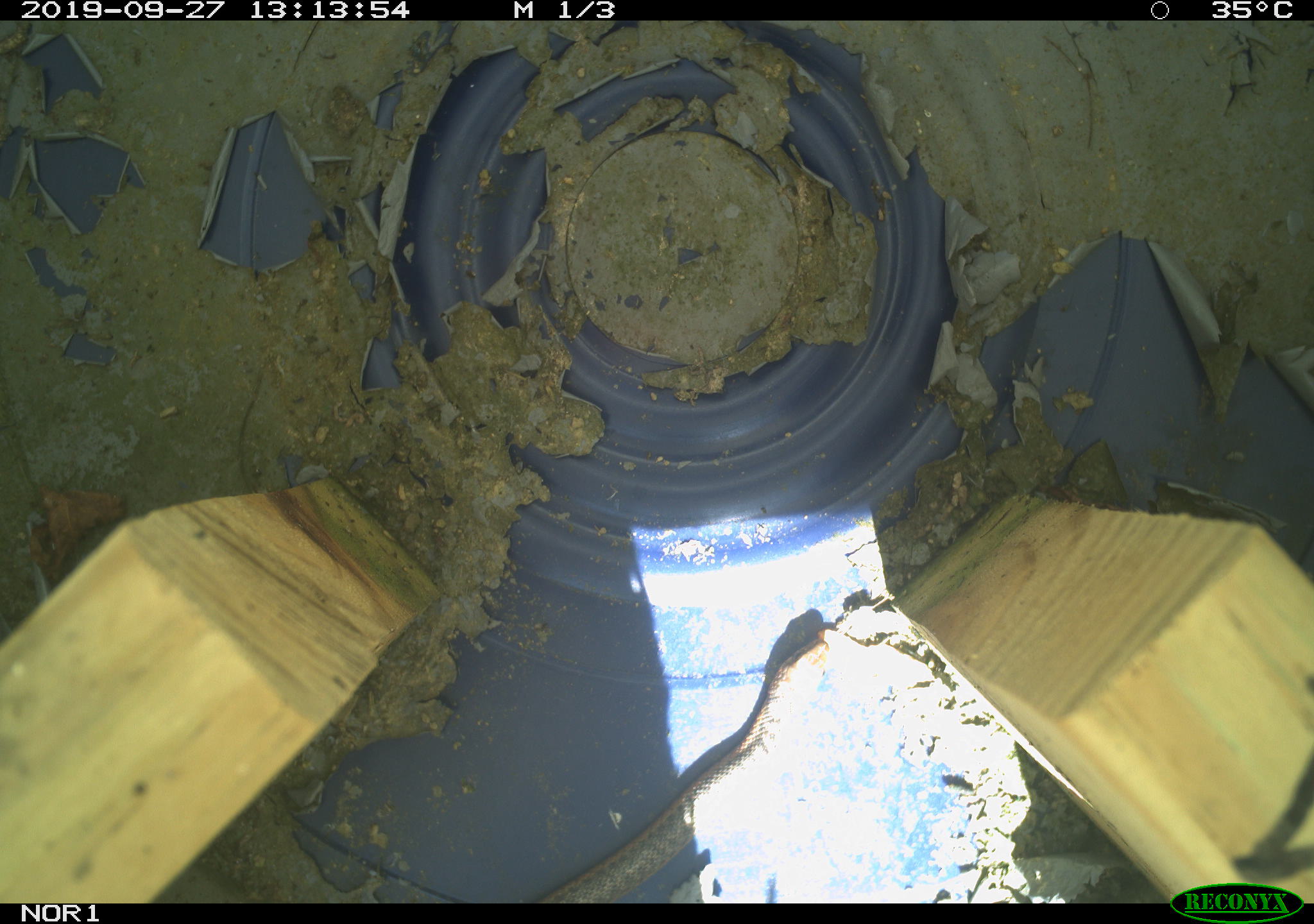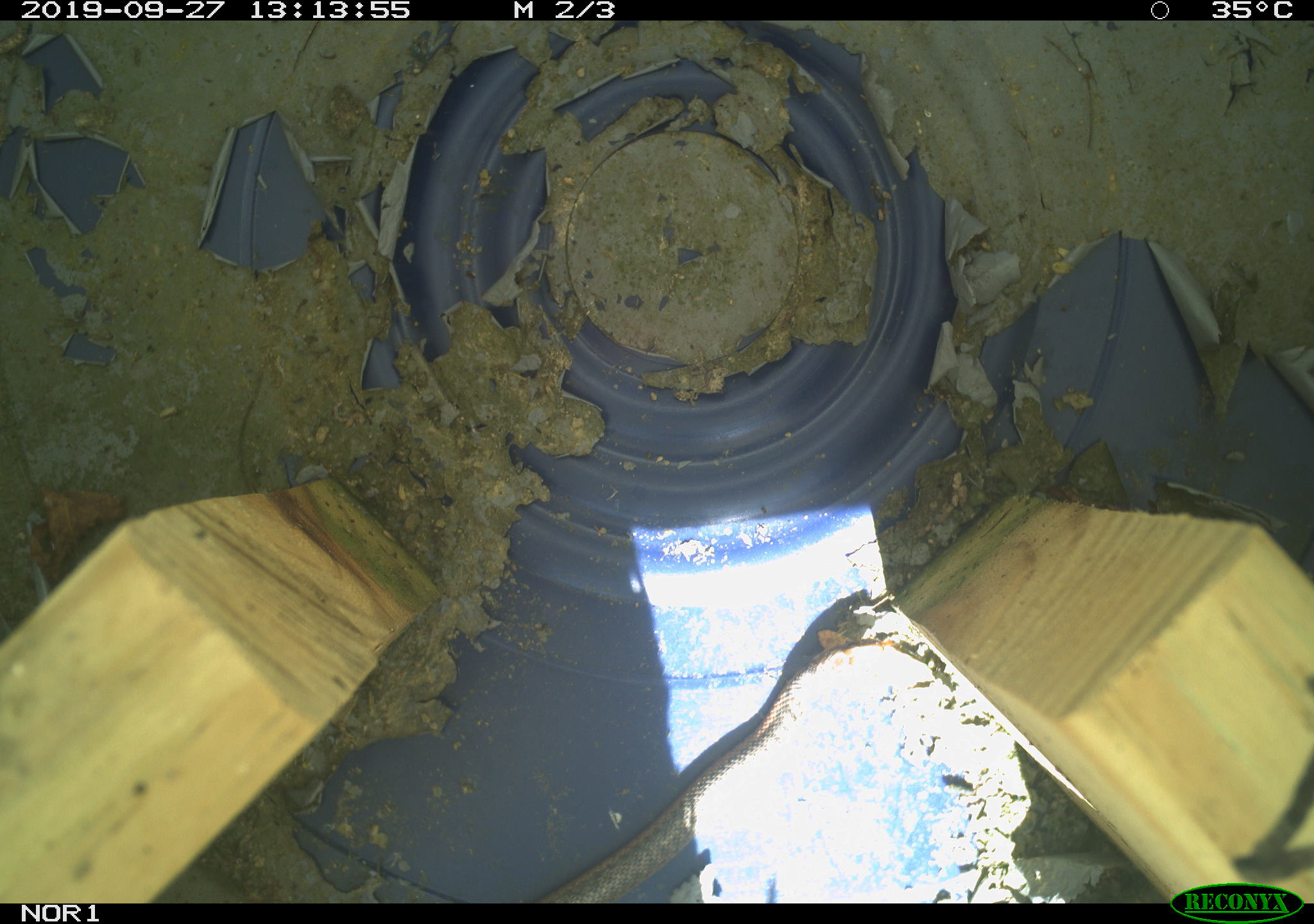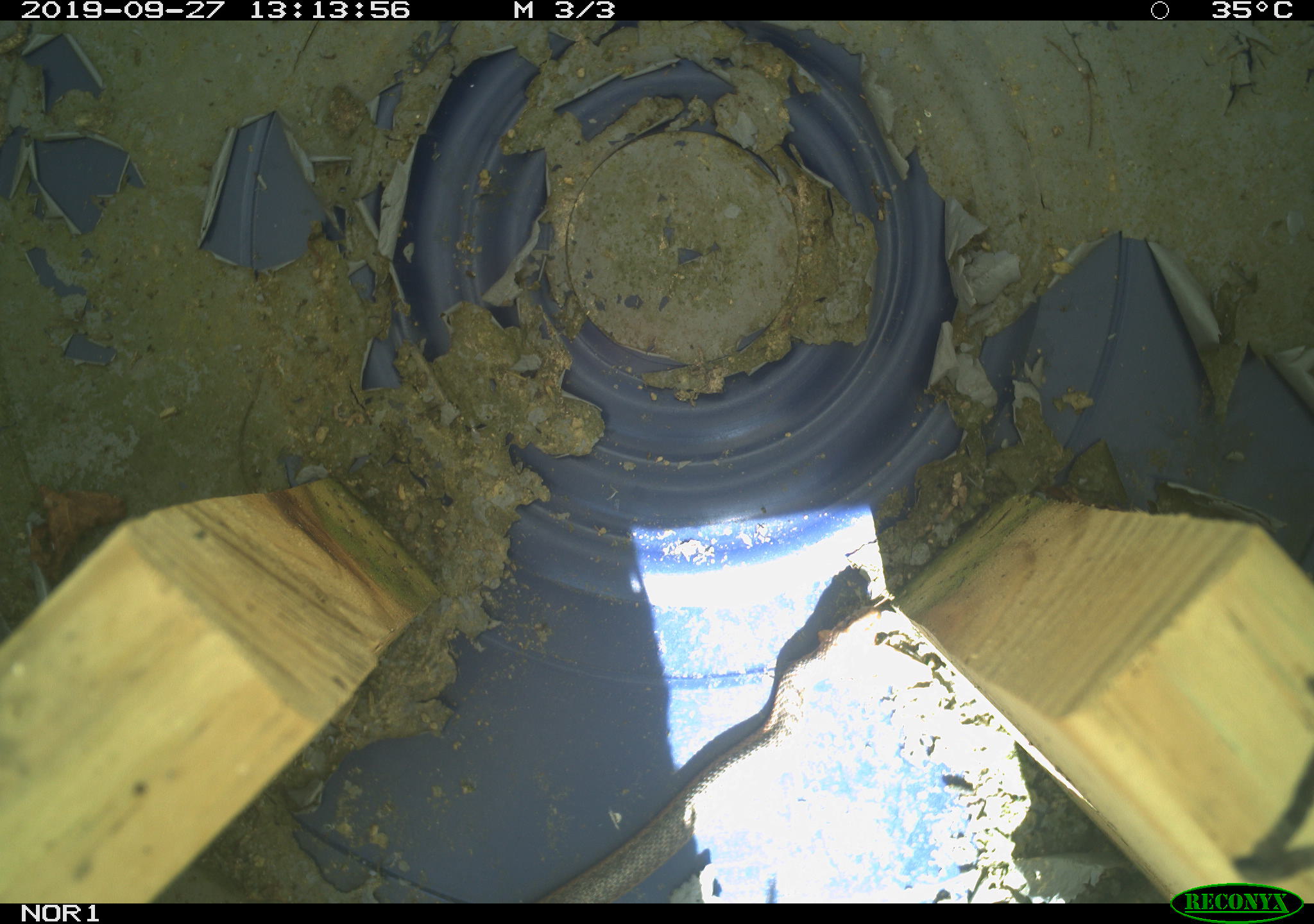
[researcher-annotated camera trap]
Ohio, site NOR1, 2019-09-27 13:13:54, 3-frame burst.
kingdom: Animalia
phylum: Chordata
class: Reptilia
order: Squamata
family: Colubridae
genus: Thamnophis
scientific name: Thamnophis sirtalis sirtalis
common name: eastern gartersnake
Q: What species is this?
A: Eastern gartersnake (Thamnophis sirtalis sirtalis).